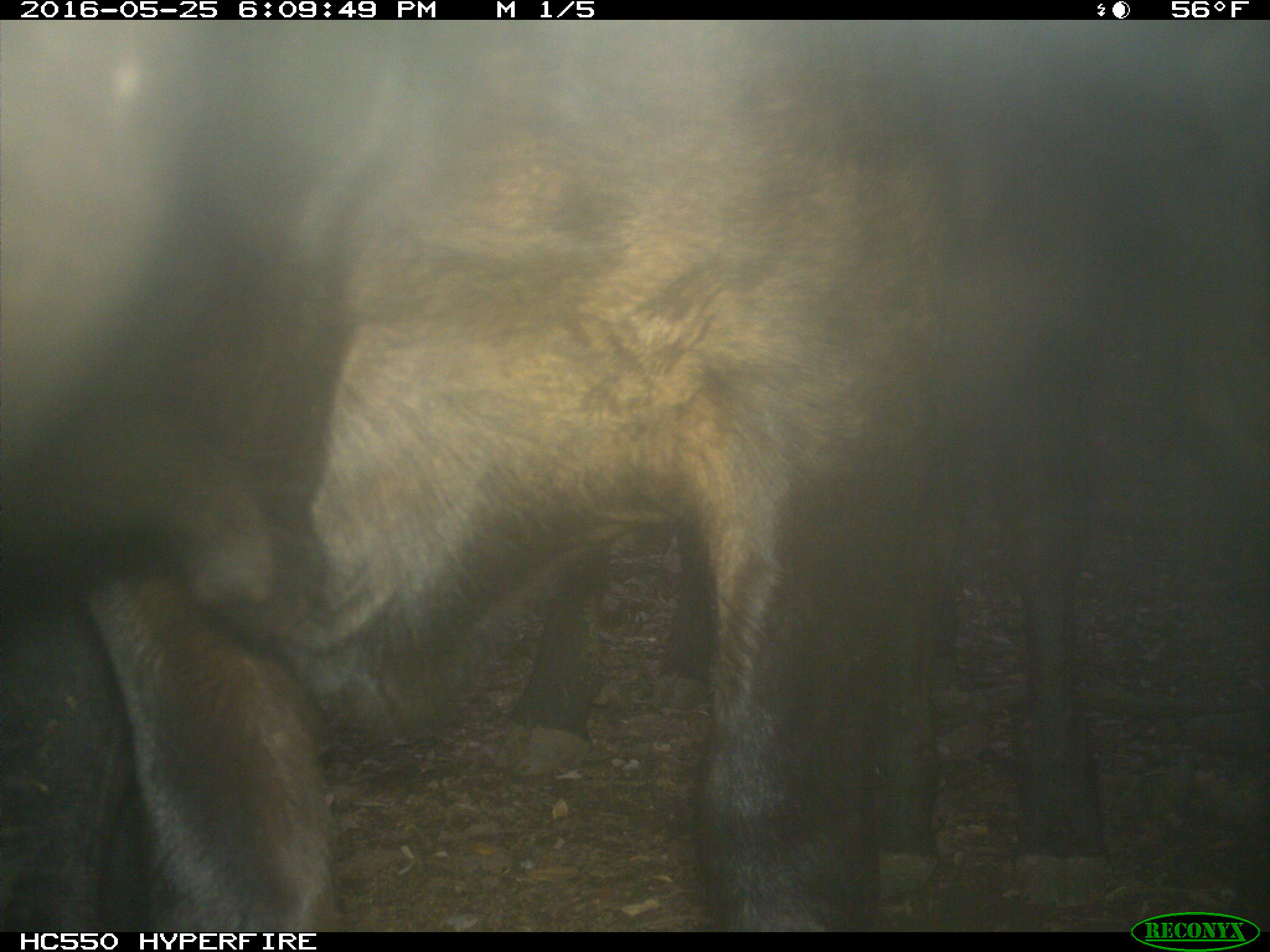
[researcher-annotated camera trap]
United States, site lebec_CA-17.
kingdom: Animalia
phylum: Chordata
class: Mammalia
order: Artiodactyla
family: Bovidae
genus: Bos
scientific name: Bos taurus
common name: domestic cow